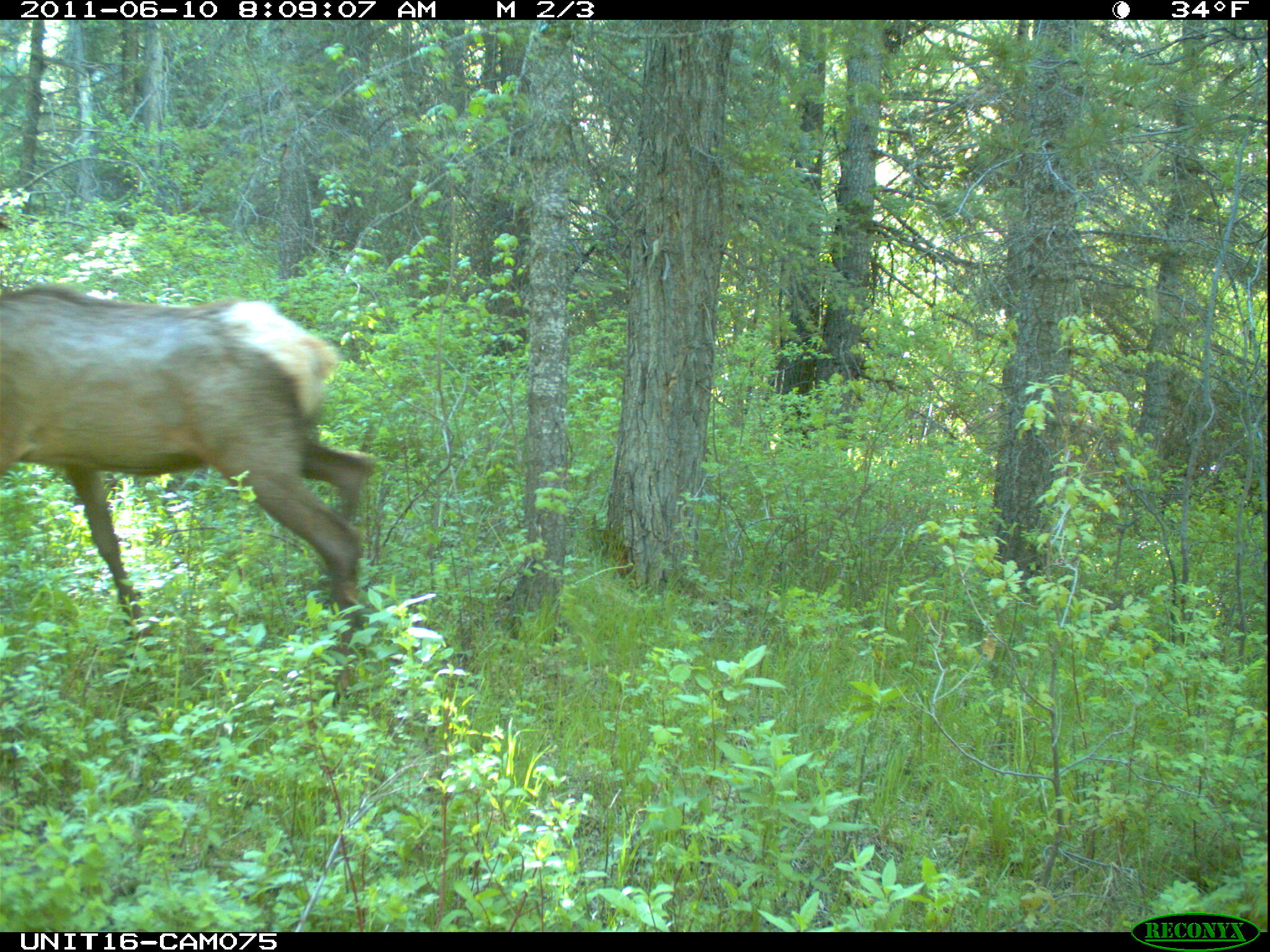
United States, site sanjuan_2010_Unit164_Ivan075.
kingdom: Animalia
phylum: Chordata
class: Mammalia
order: Artiodactyla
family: Cervidae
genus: Cervus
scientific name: Cervus elaphus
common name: red deer